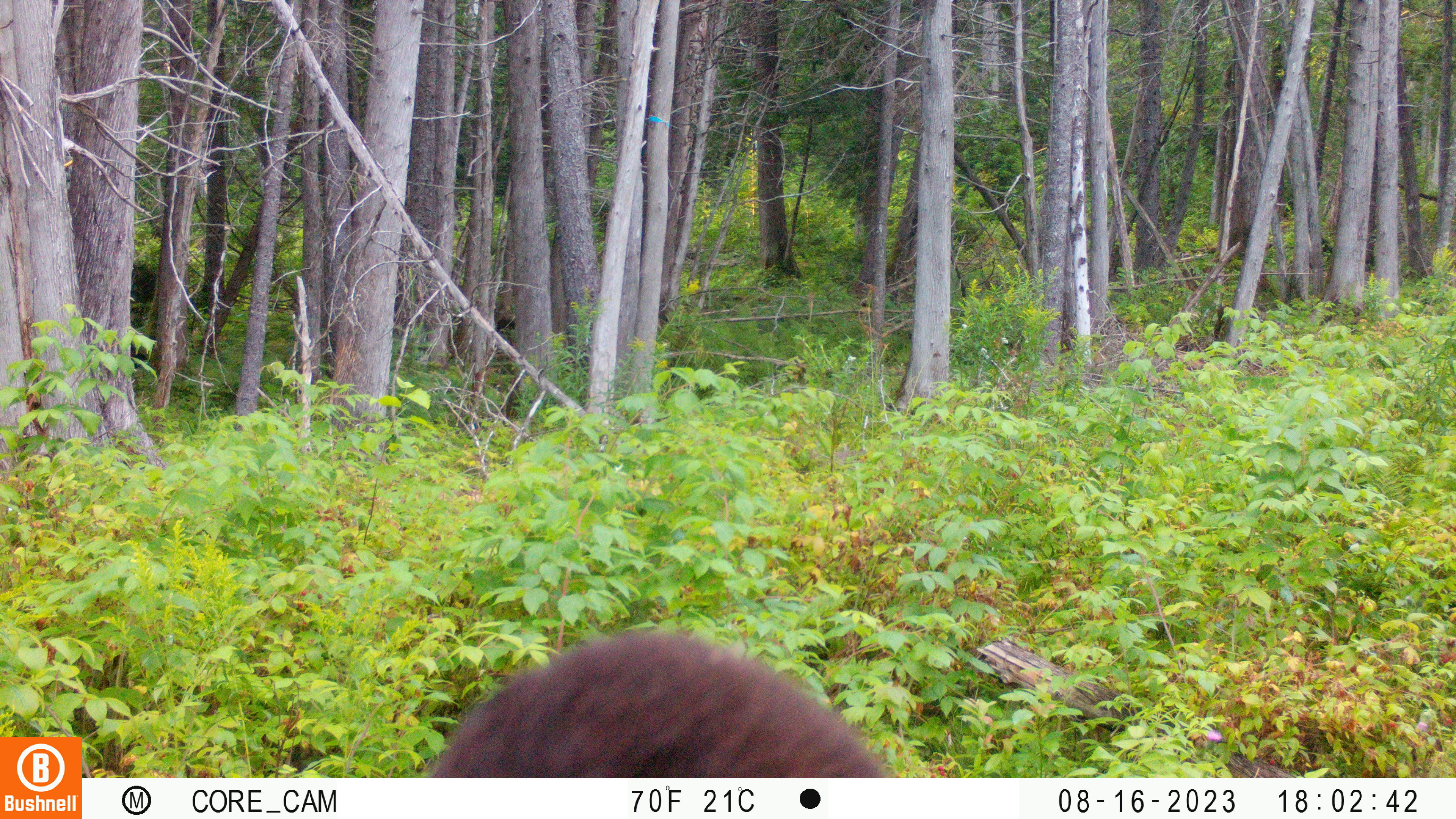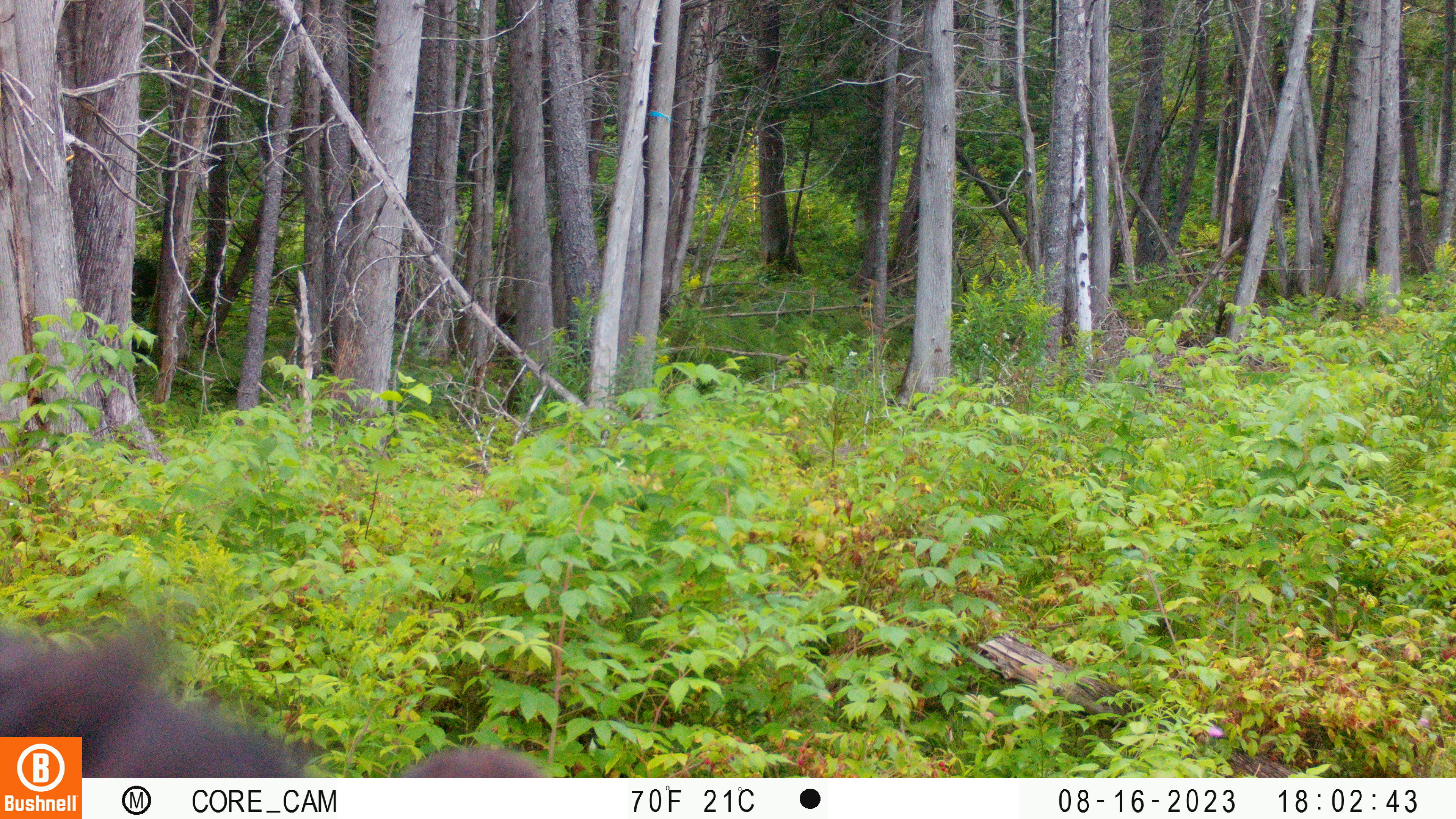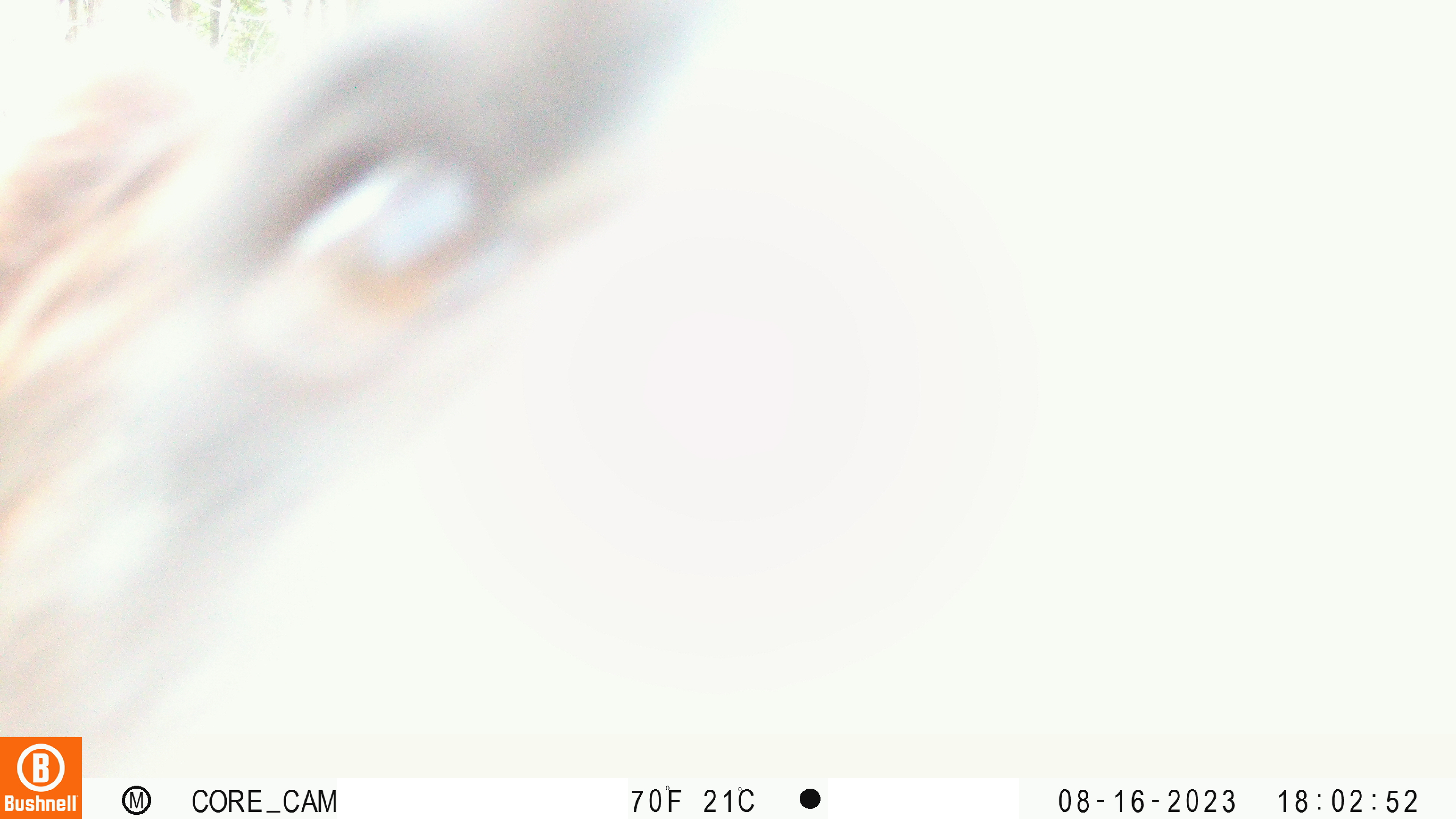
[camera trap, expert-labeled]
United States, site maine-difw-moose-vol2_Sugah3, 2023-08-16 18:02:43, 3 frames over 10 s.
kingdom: Animalia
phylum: Chordata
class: Mammalia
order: Carnivora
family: Ursidae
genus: Ursus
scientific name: Ursus americanus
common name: black bear